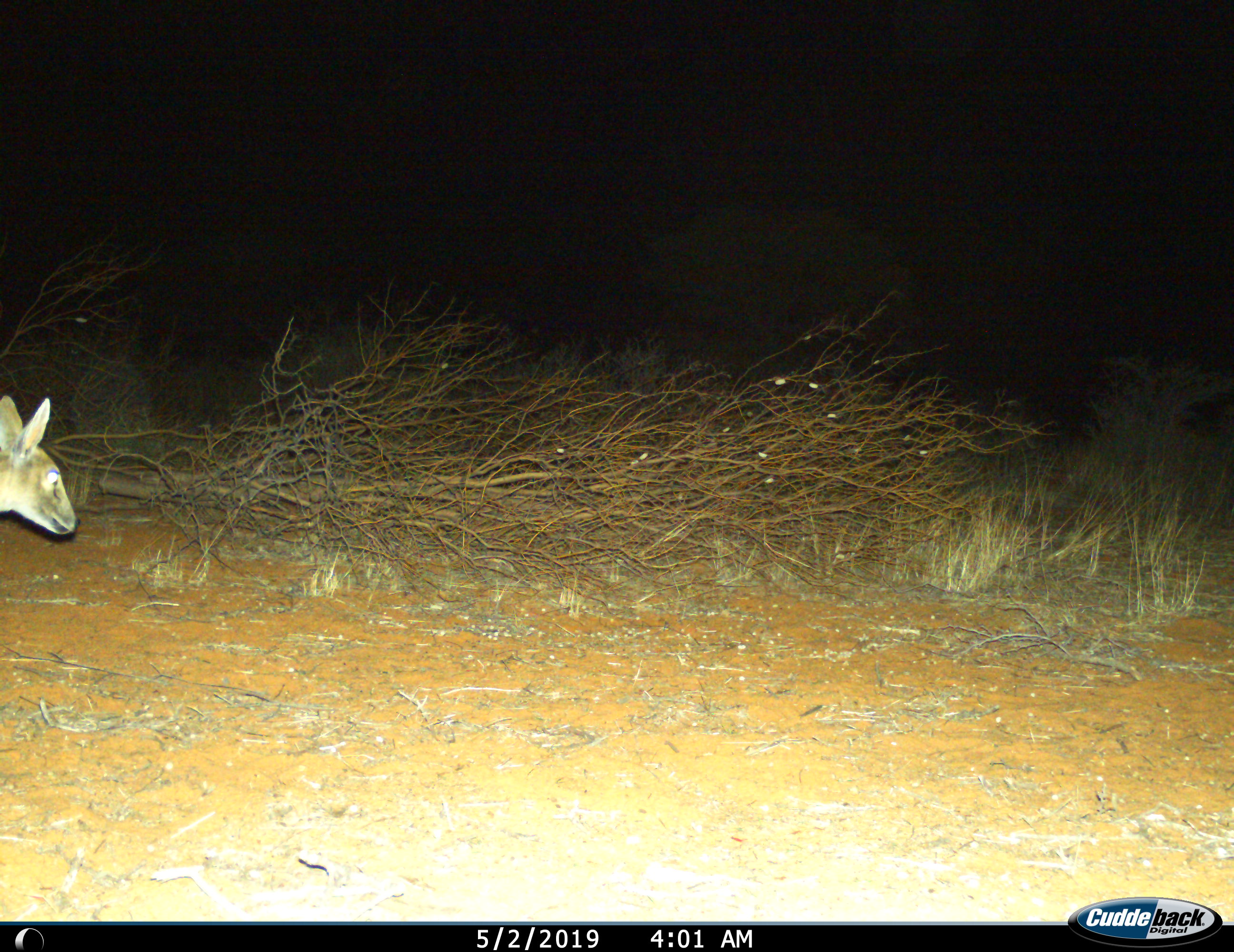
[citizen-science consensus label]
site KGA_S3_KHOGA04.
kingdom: Animalia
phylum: Chordata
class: Mammalia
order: Artiodactyla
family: Bovidae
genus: Sylvicapra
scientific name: Sylvicapra grimmia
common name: common duiker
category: duikercommongrey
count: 1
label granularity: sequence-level